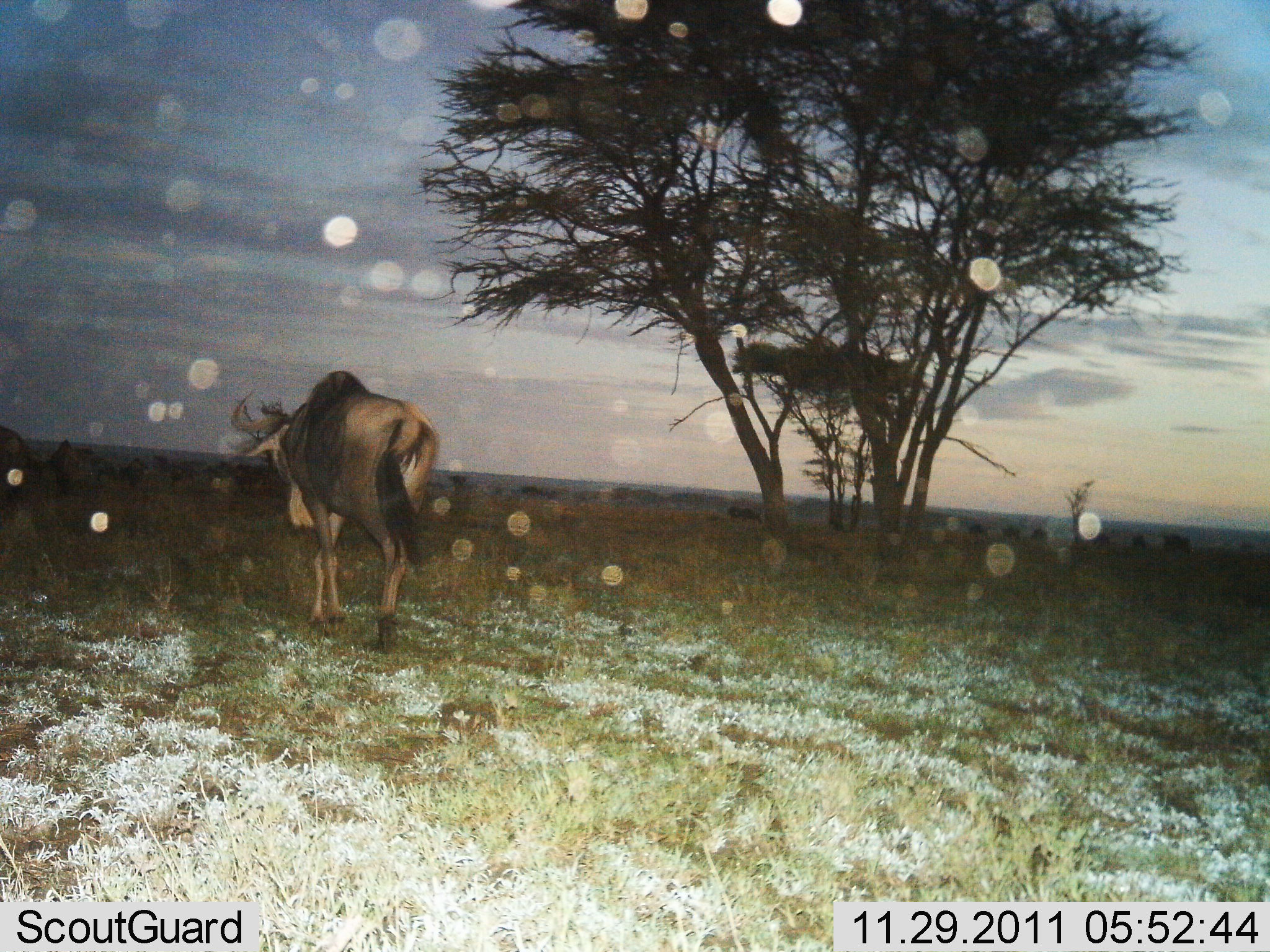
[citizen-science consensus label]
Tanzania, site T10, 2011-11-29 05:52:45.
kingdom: Animalia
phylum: Chordata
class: Mammalia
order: Artiodactyla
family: Bovidae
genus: Connochaetes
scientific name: Connochaetes taurinus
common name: blue wildebeest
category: wildebeest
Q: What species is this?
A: Wildebeest (blue wildebeest) (Connochaetes taurinus).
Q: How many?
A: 1.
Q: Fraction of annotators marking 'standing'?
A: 40%.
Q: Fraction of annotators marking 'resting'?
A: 0%.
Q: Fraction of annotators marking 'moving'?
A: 80%.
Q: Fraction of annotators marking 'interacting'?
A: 0%.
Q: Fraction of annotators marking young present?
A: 0%.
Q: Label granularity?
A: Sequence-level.